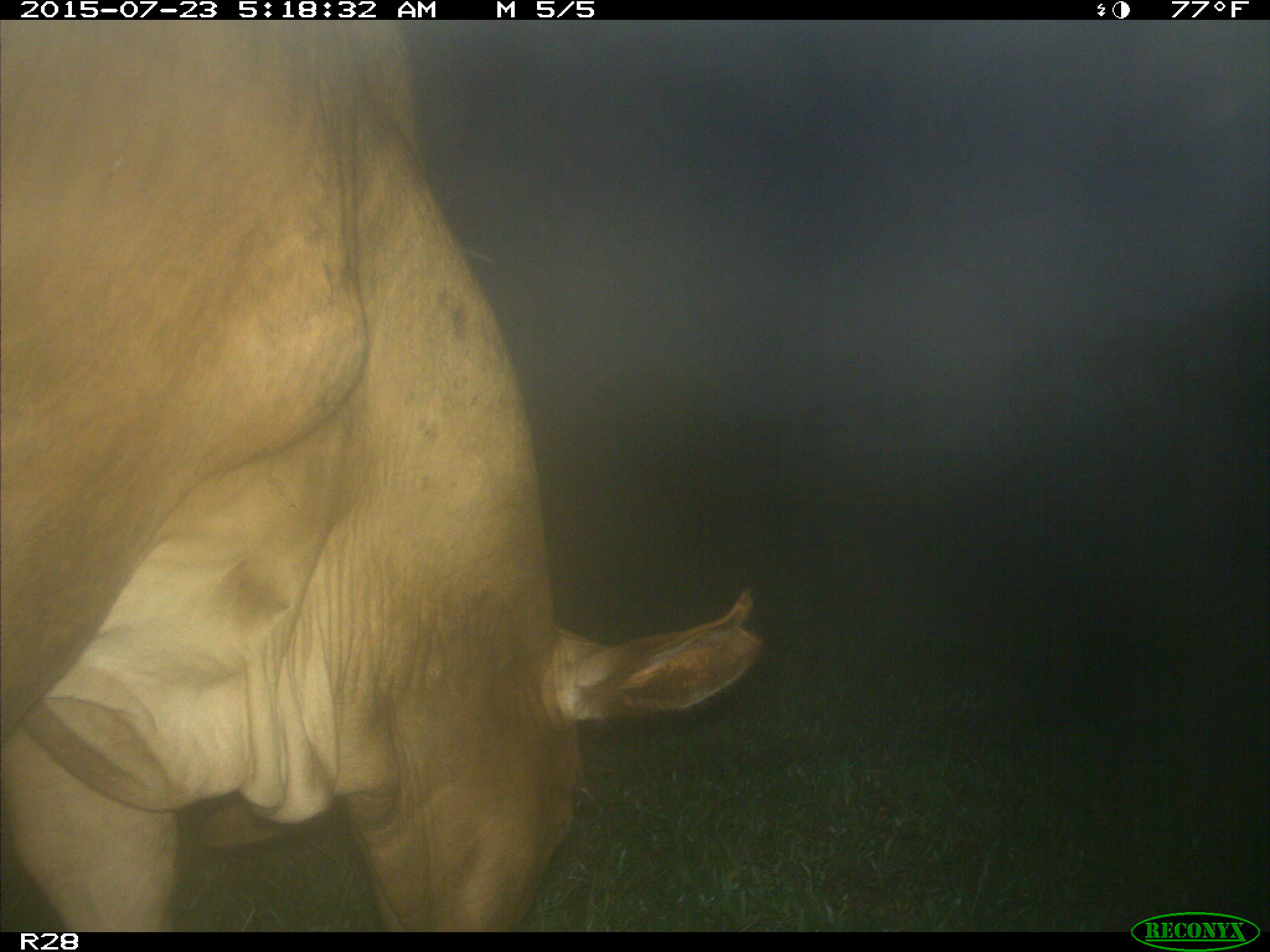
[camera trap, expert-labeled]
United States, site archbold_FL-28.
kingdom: Animalia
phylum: Chordata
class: Mammalia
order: Artiodactyla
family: Bovidae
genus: Bos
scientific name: Bos taurus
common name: domestic cow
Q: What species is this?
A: Bos taurus (domestic cow).